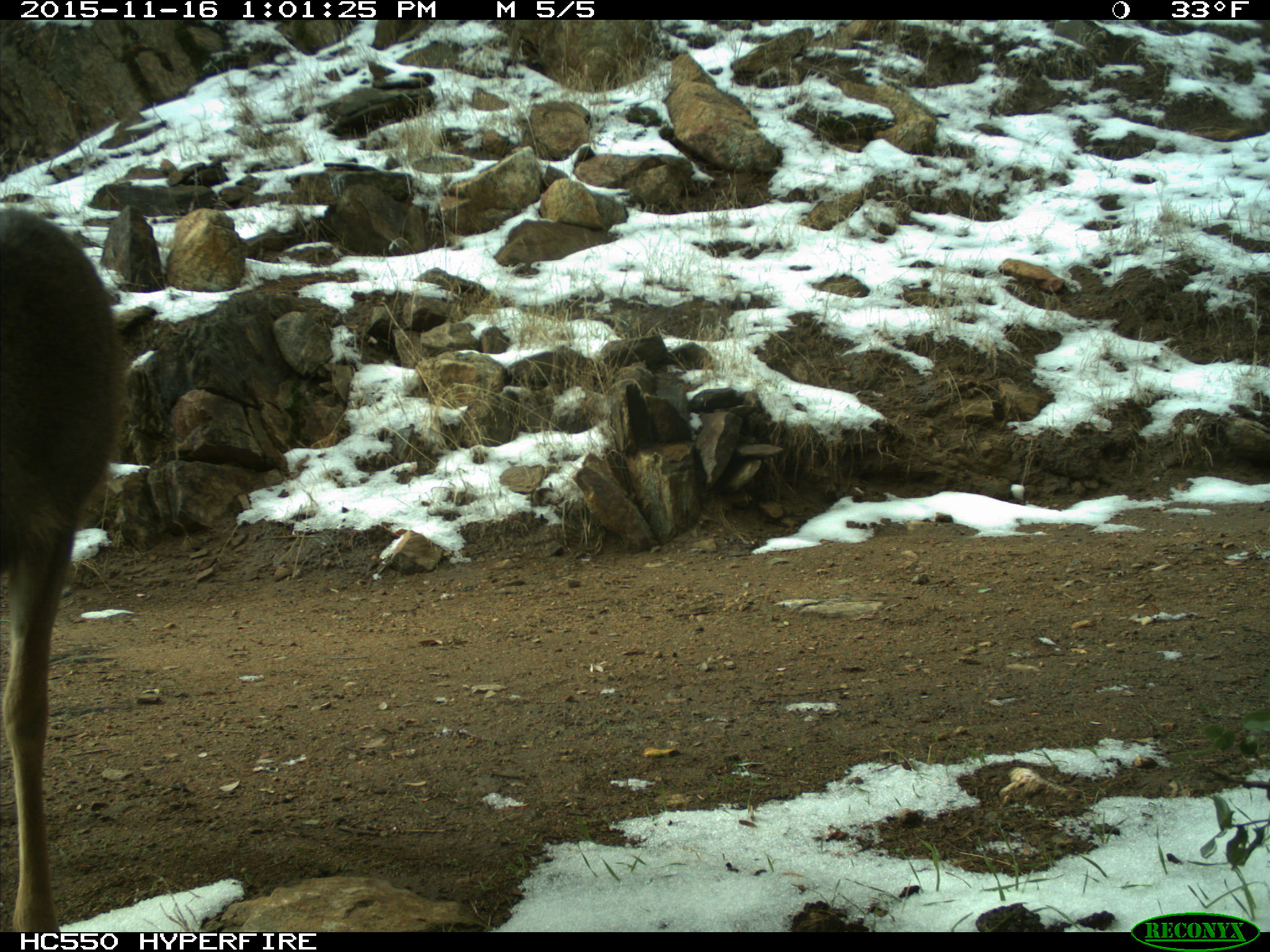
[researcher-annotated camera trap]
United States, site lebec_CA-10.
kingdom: Animalia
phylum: Chordata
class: Mammalia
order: Artiodactyla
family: Cervidae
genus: Odocoileus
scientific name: Odocoileus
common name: deer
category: unidentified deer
Unidentified deer (deer) (Odocoileus).